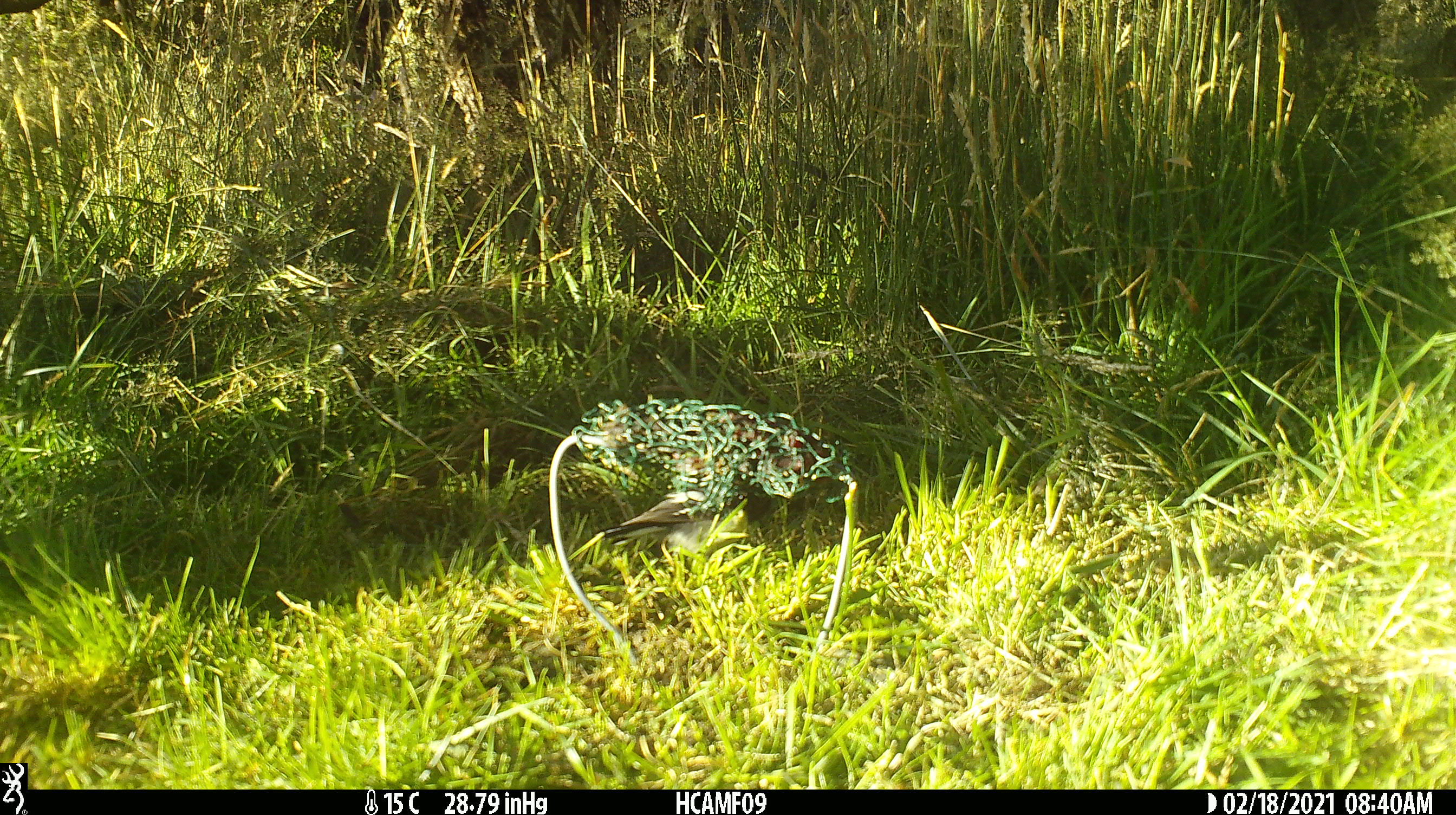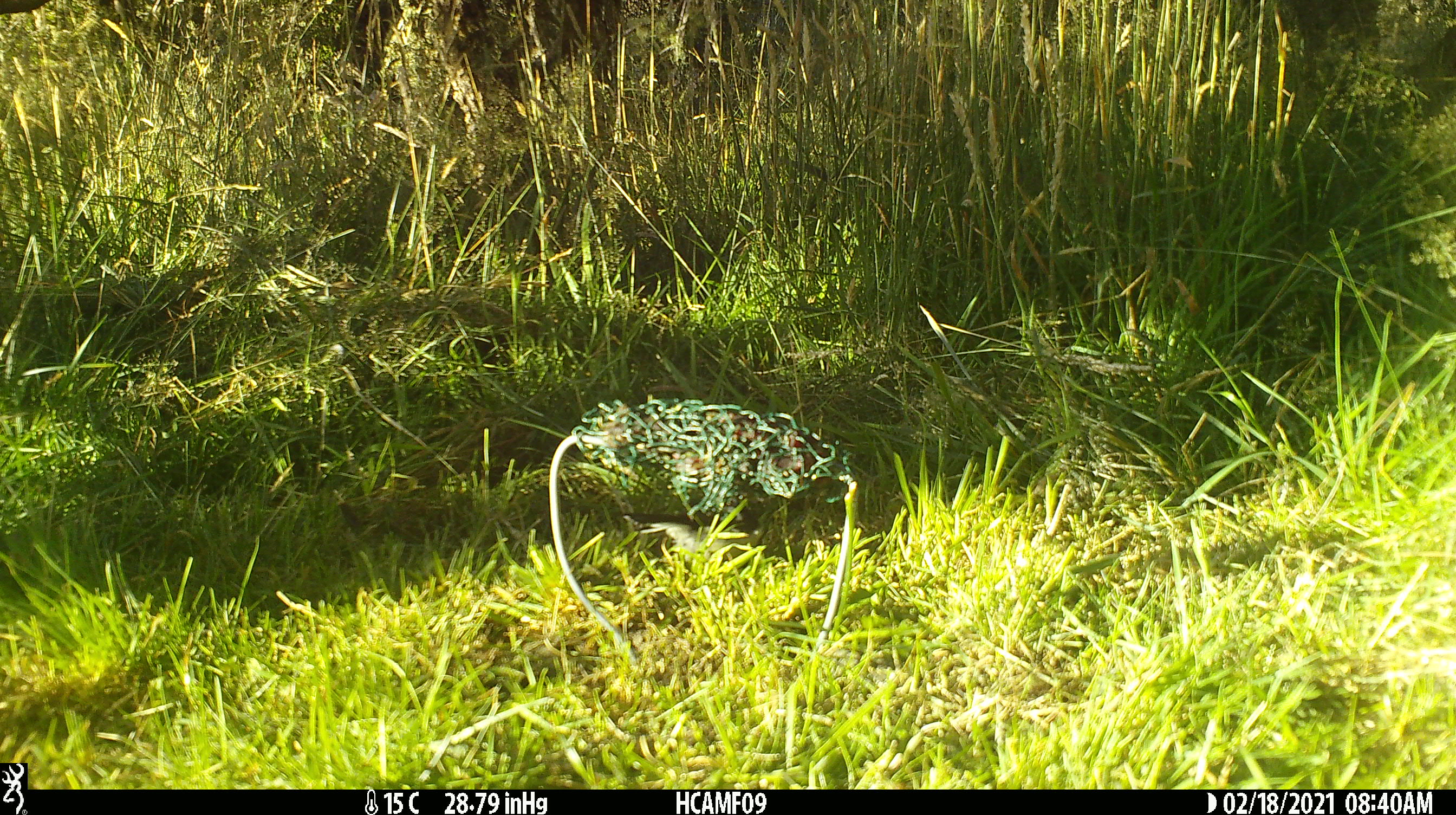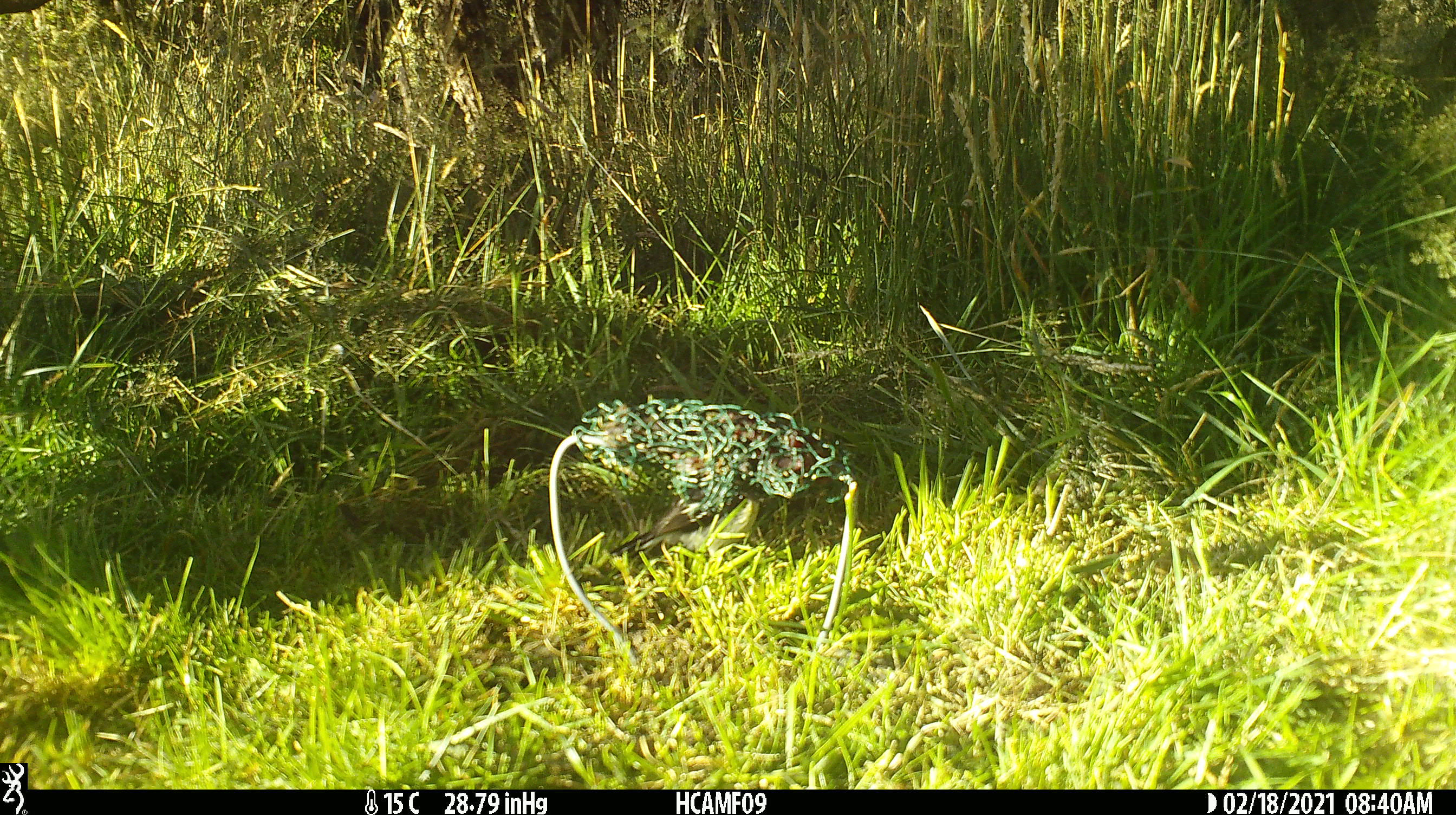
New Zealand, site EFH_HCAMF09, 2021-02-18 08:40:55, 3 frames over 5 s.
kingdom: Animalia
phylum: Chordata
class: Aves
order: Passeriformes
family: Petroicidae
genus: Petroica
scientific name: Petroica macrocephala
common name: tomtit